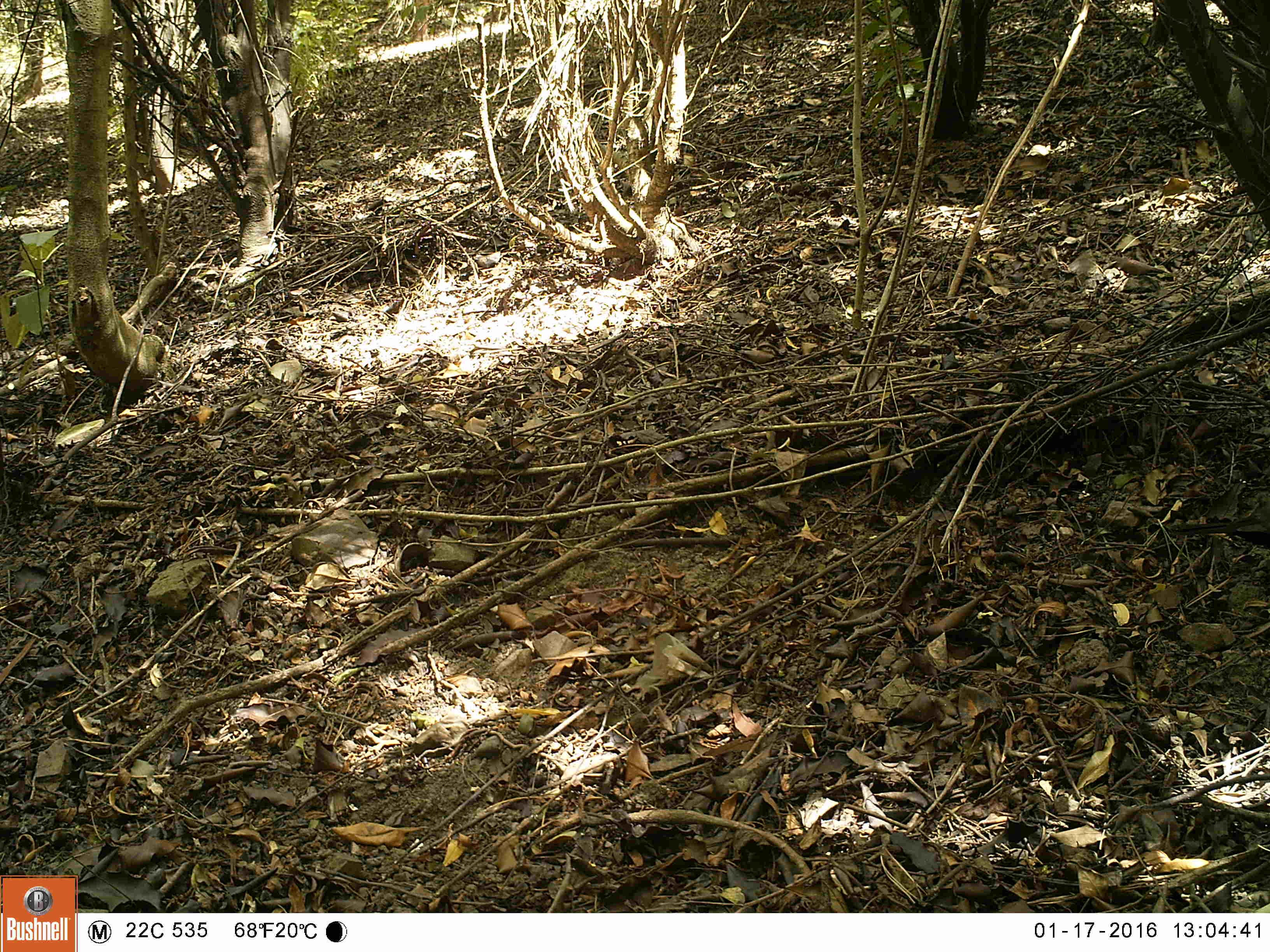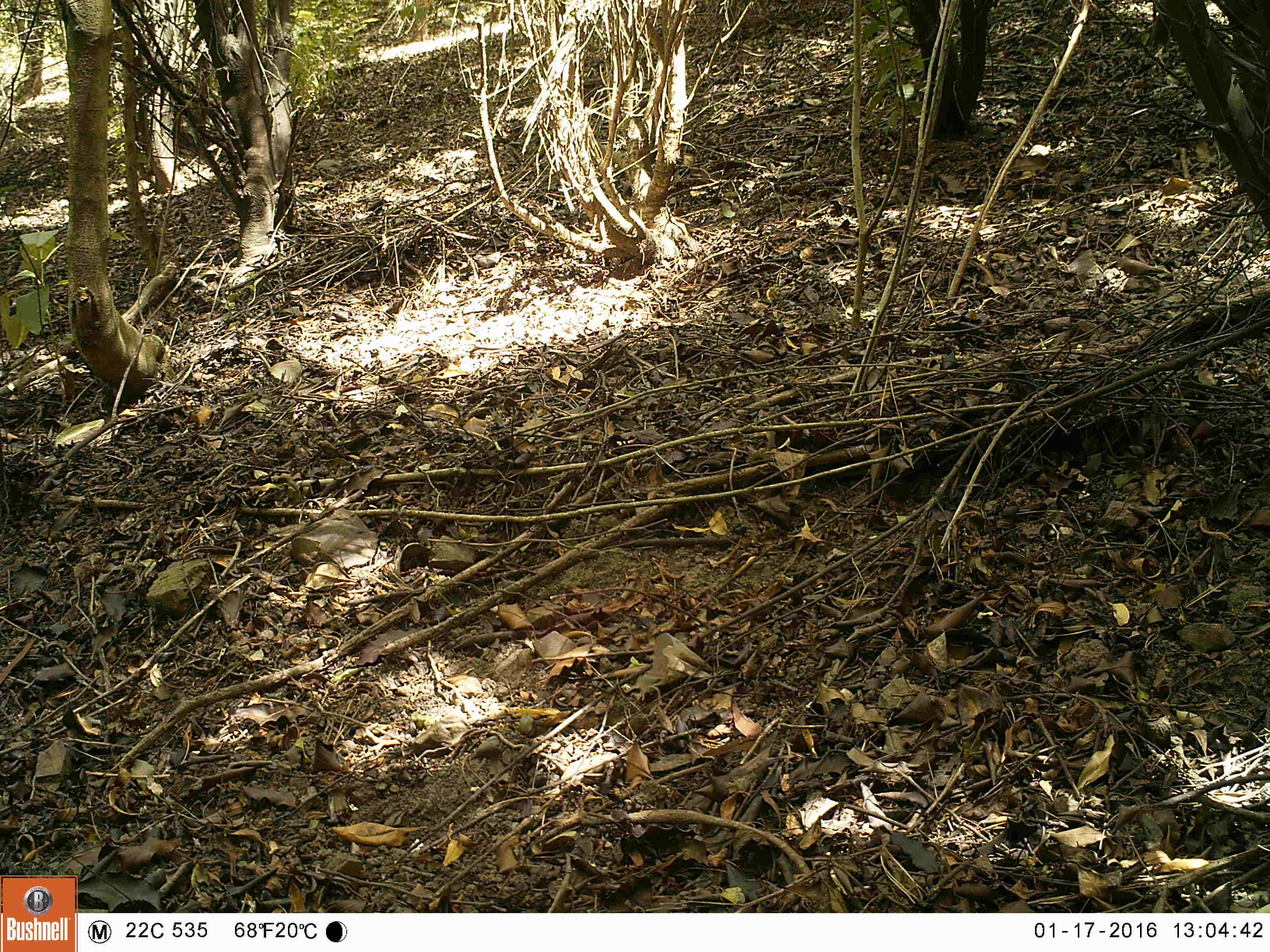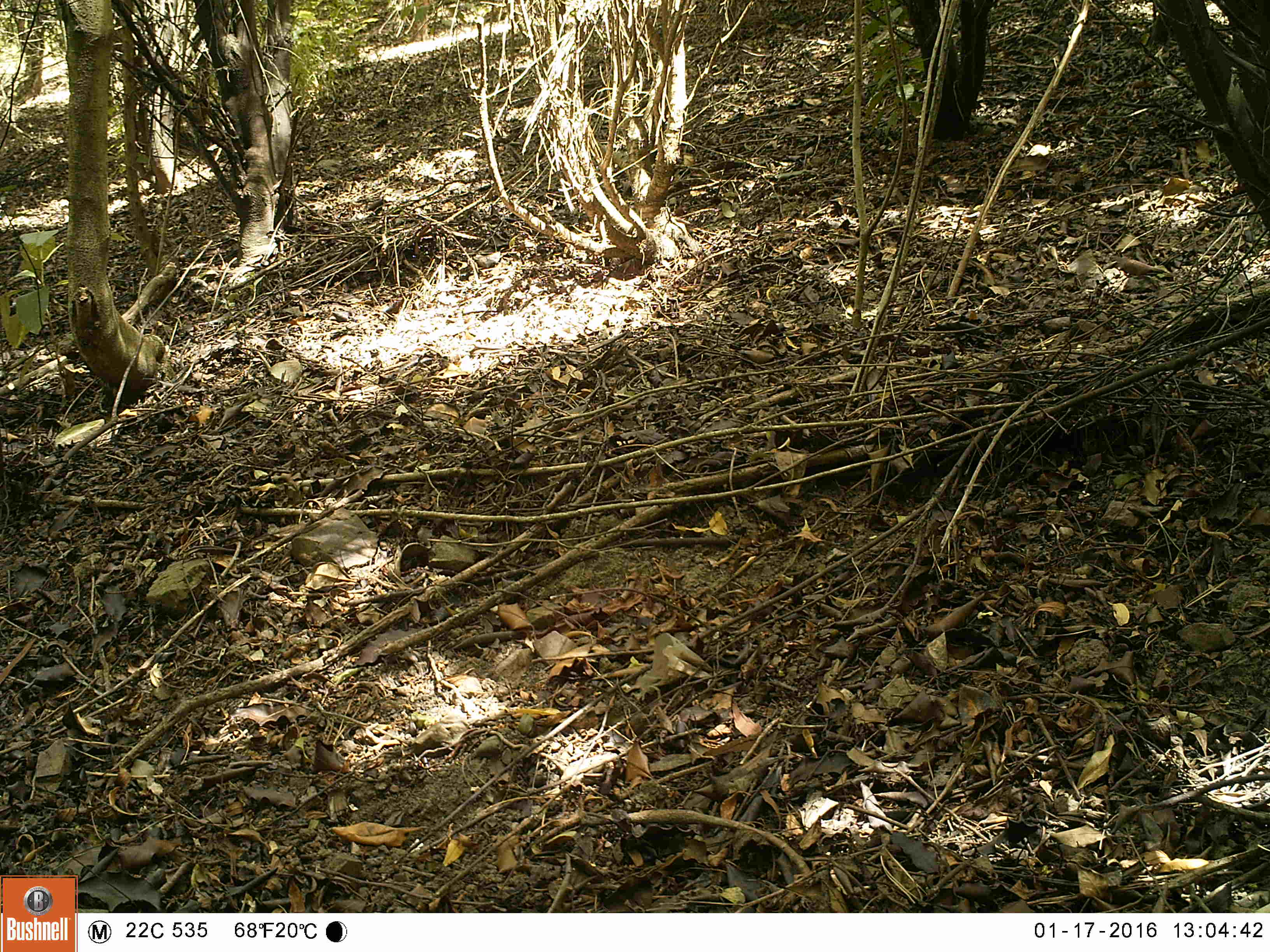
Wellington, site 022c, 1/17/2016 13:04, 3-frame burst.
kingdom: Animalia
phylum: Chordata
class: Aves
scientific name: Aves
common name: bird